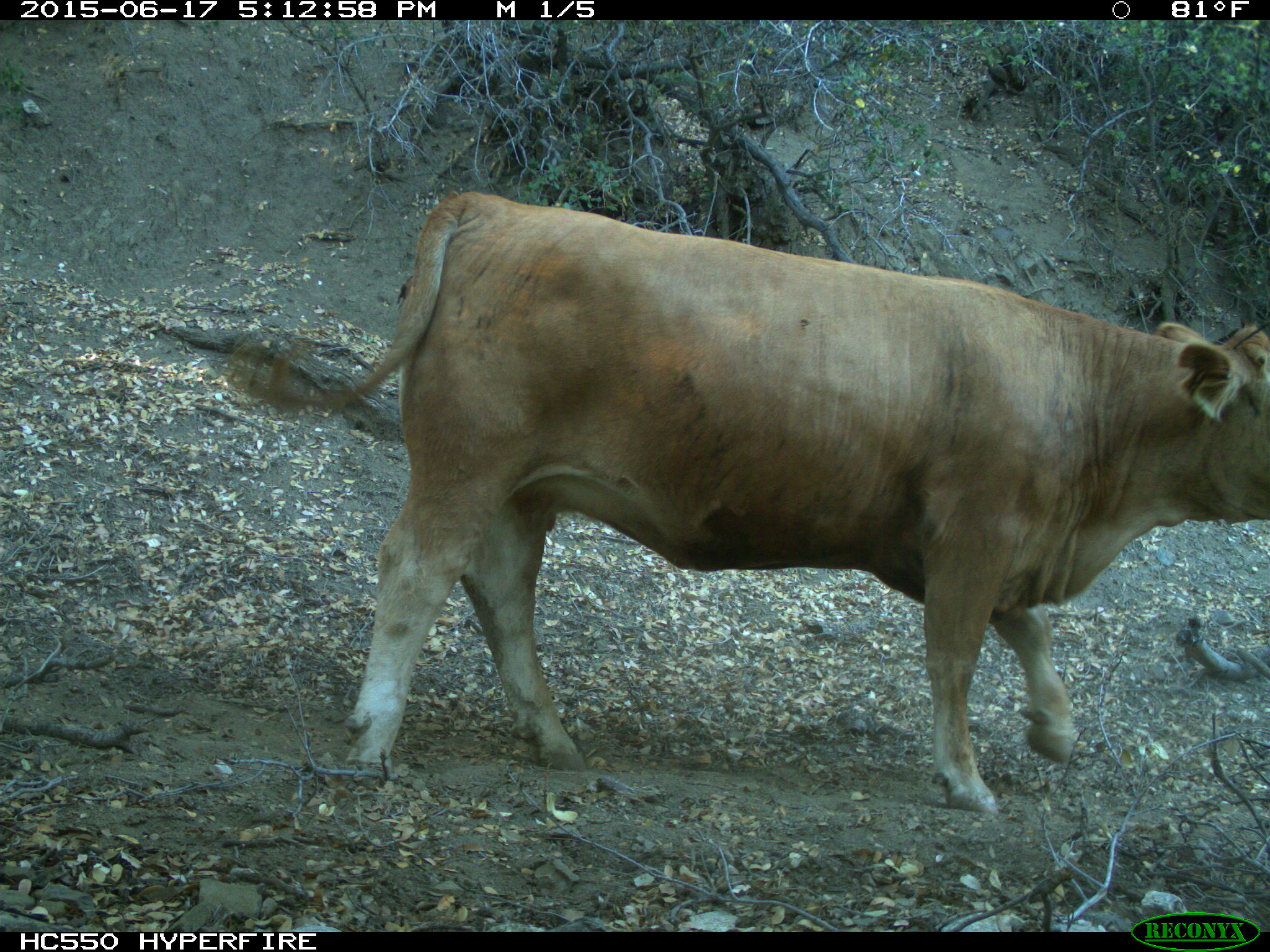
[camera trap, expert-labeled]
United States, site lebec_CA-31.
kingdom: Animalia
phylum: Chordata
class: Mammalia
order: Artiodactyla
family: Bovidae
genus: Bos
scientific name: Bos taurus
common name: domestic cow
Bos taurus (domestic cow).